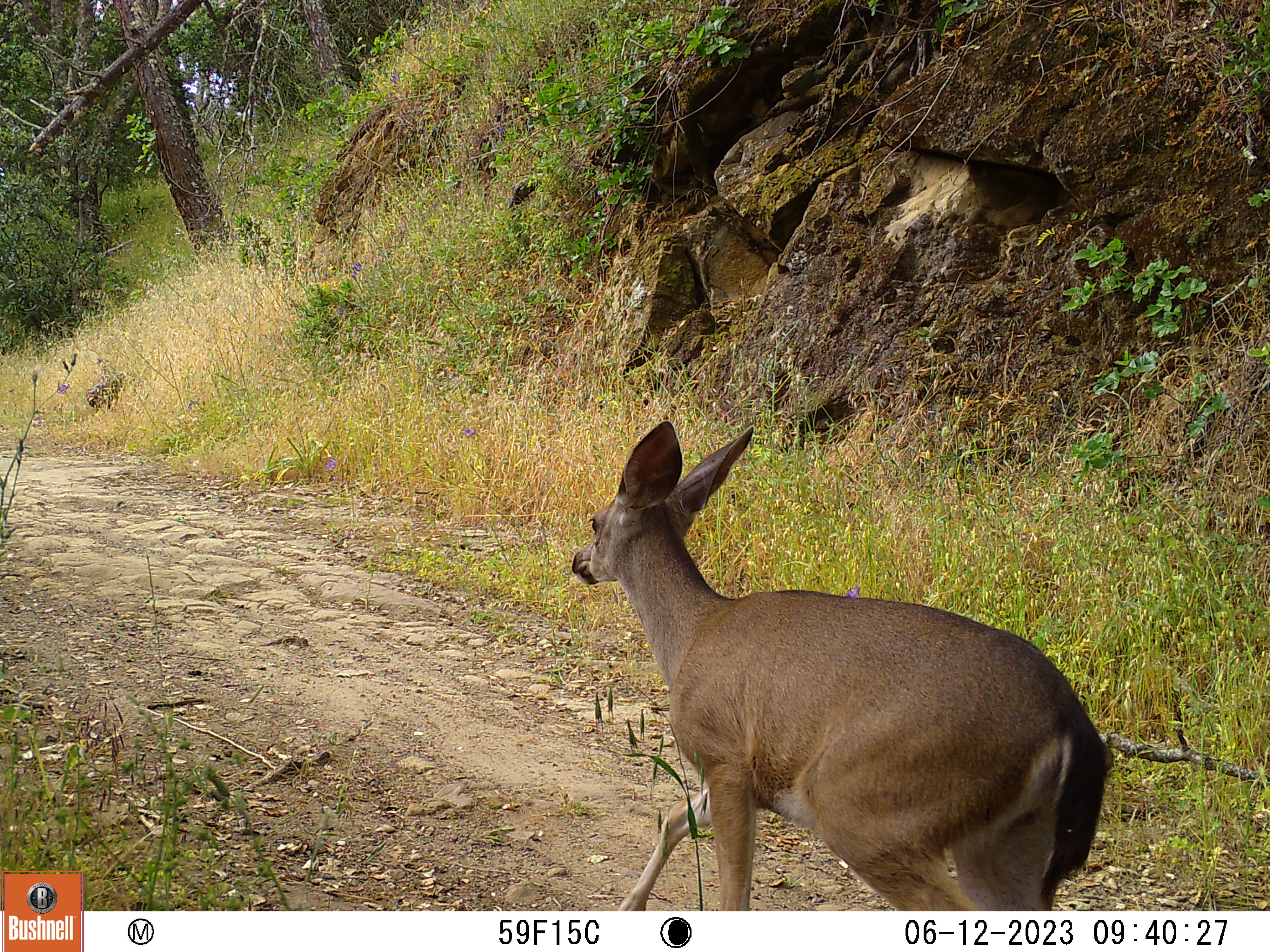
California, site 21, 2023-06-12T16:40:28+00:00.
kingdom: Animalia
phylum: Chordata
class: Mammalia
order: Artiodactyla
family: Cervidae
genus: Odocoileus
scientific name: Odocoileus hemionus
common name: mule deer